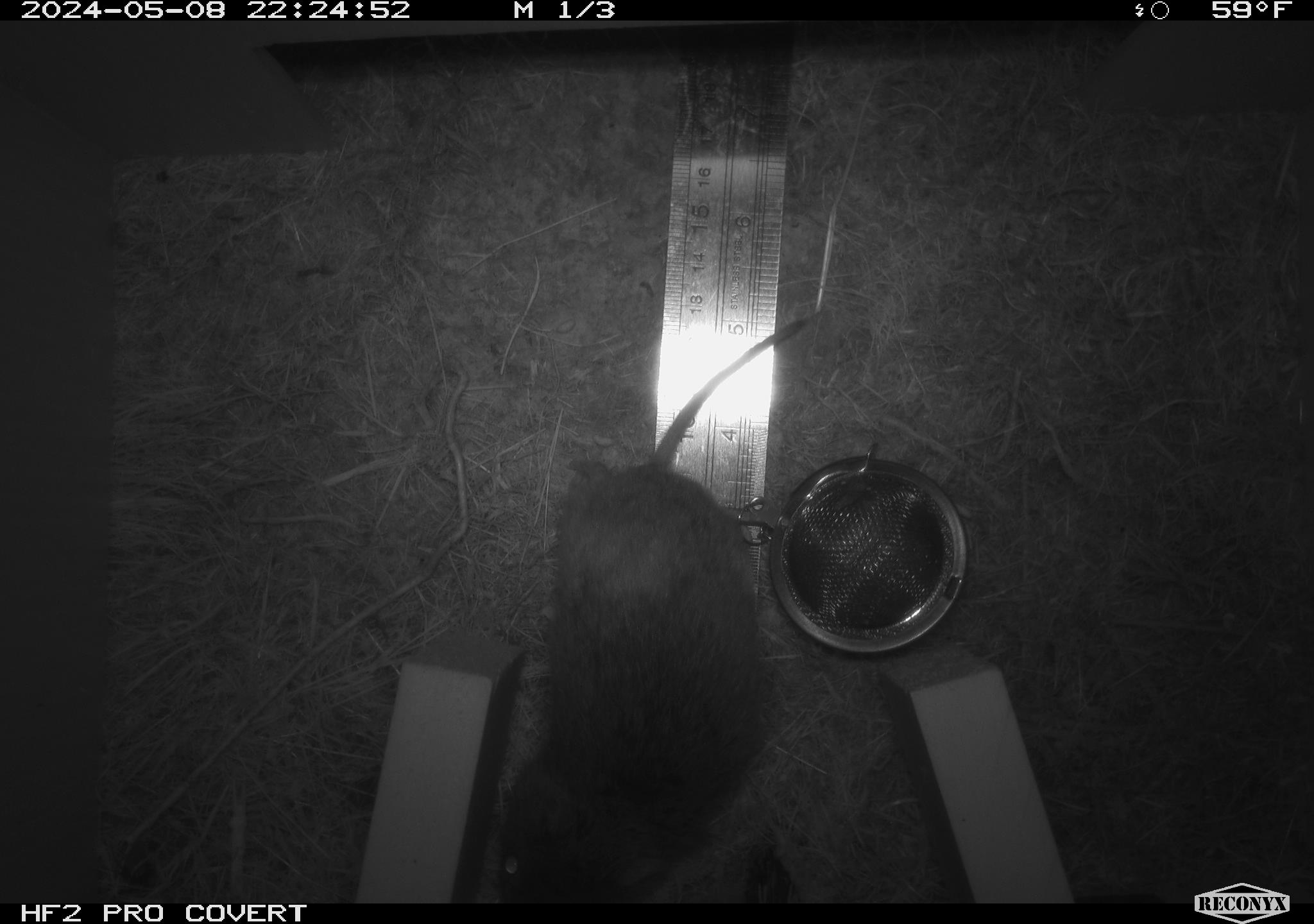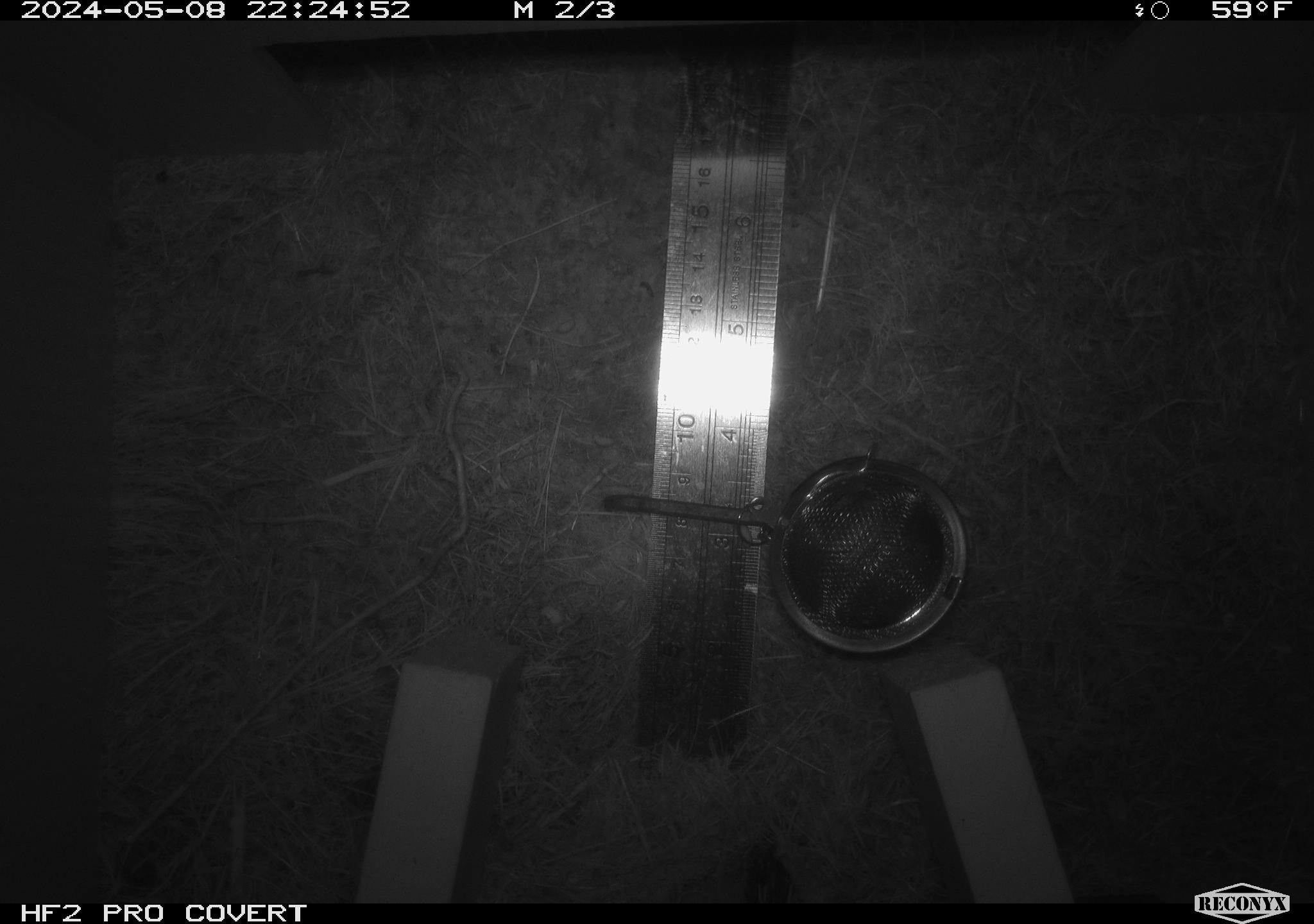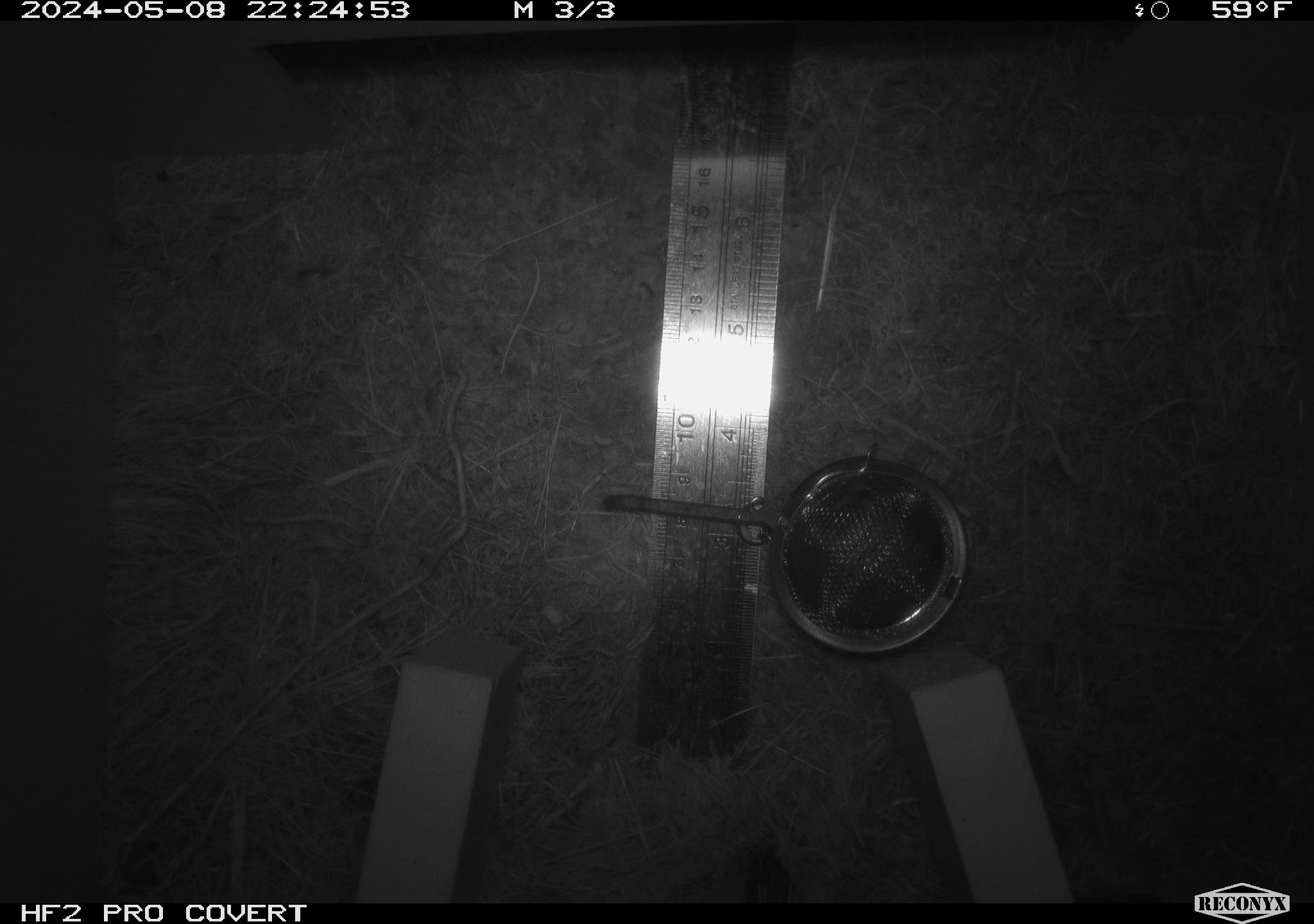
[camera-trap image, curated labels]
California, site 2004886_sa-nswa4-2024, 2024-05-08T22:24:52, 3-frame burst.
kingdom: Animalia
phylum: Chordata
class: Mammalia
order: Rodentia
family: Cricetidae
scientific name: Arvicolinae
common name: voles, lemmings, and muskrats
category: arvicolinae subfamily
Arvicolinae subfamily (voles, lemmings, and muskrats) (Arvicolinae).